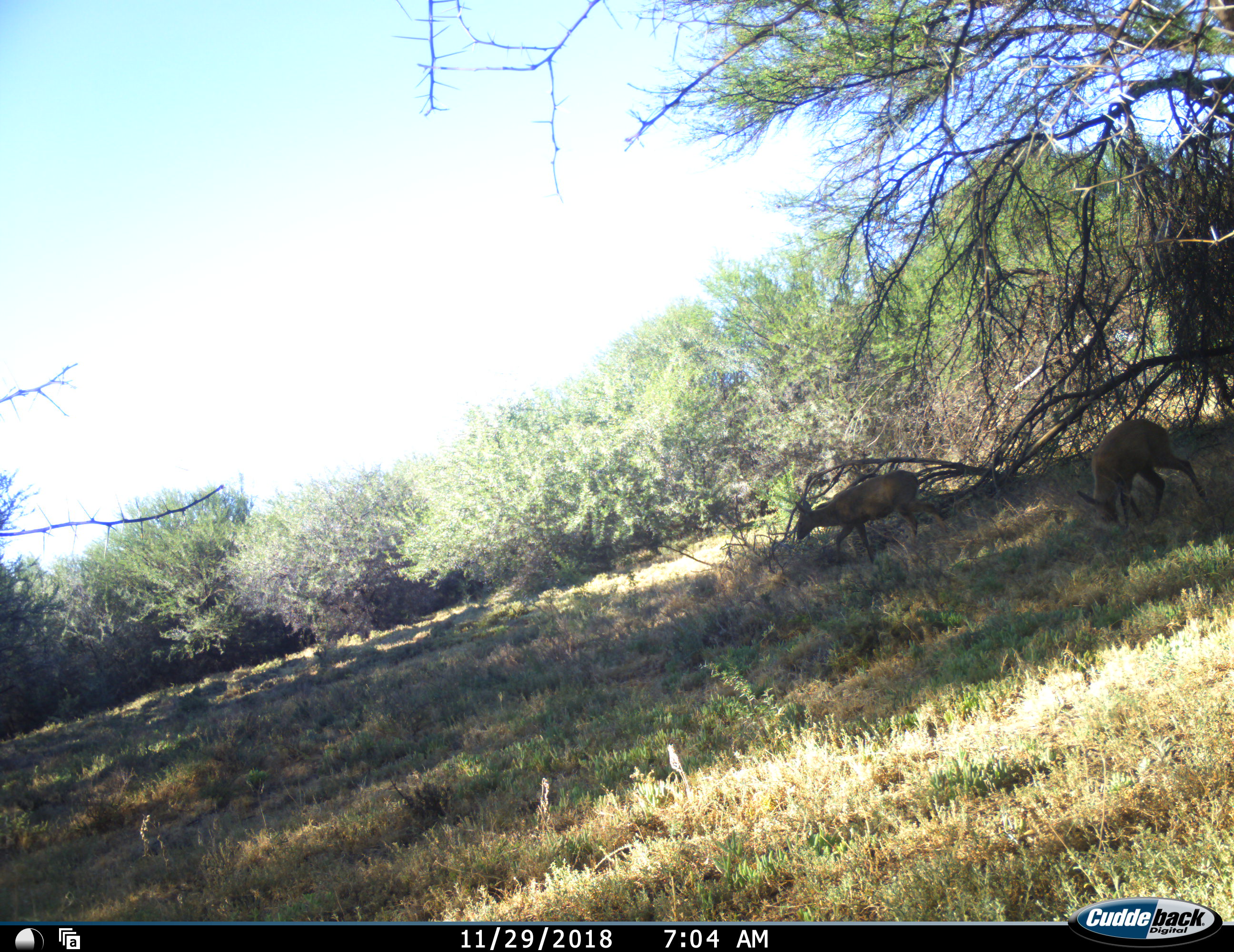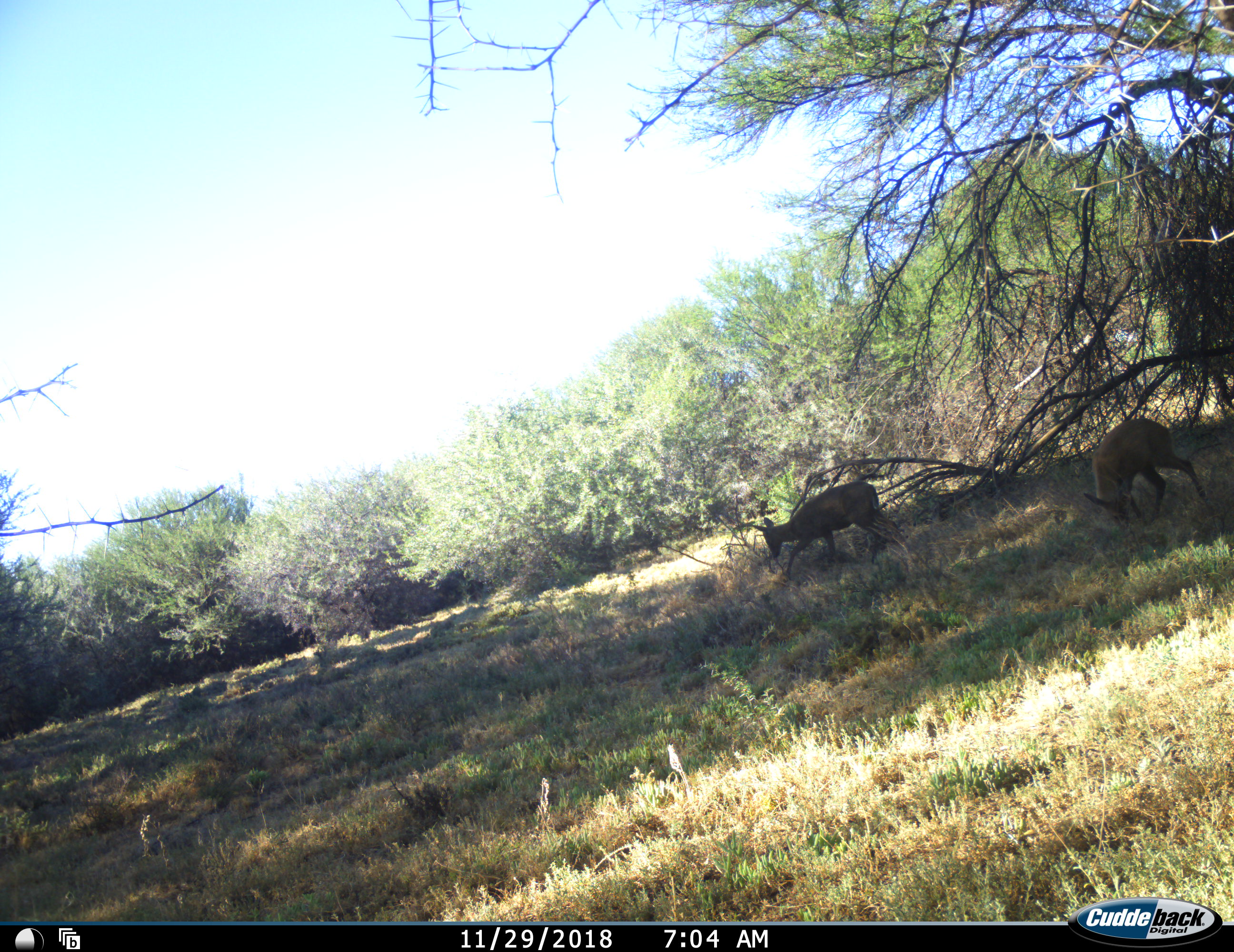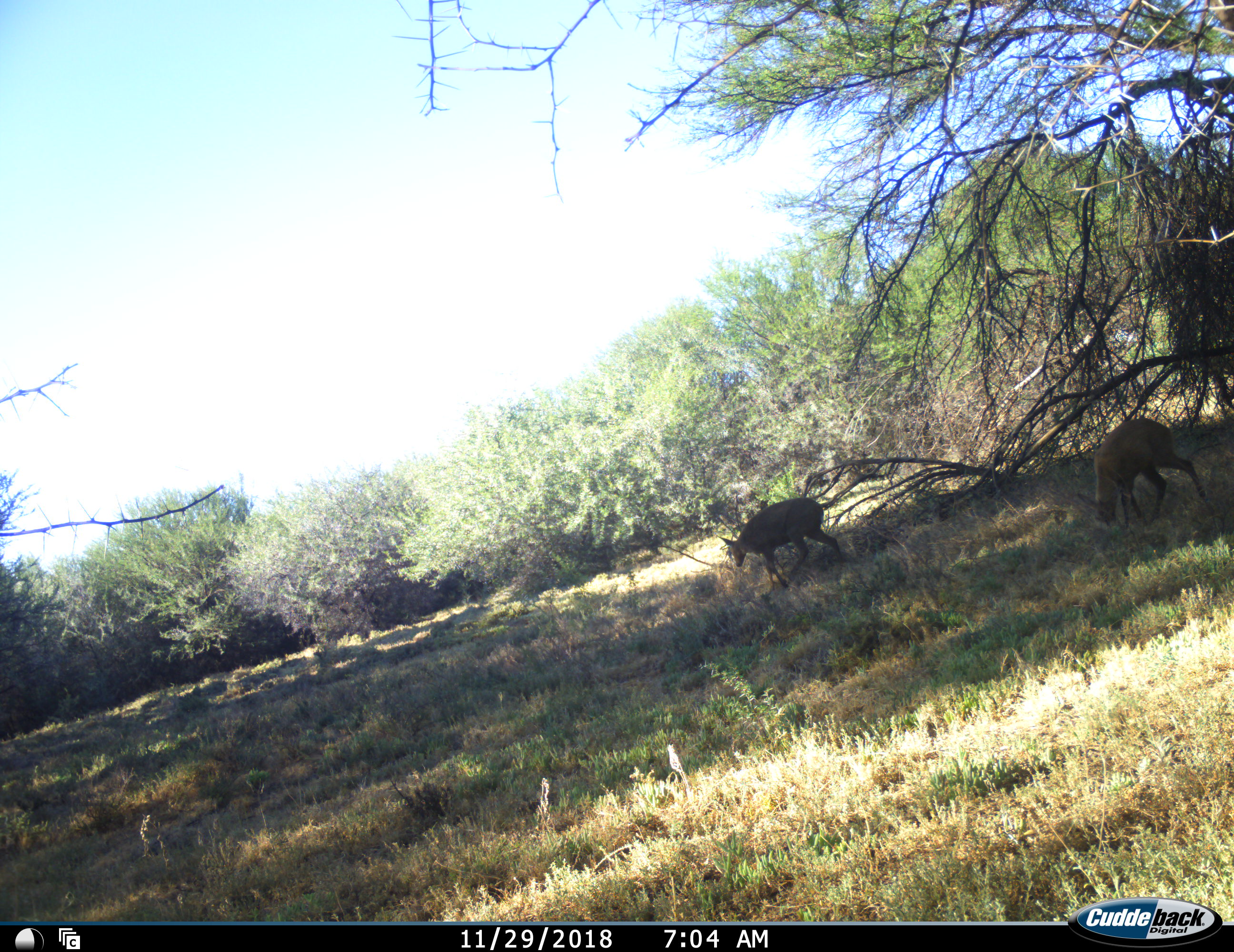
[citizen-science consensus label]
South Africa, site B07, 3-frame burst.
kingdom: Animalia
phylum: Chordata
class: Mammalia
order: Artiodactyla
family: Bovidae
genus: Sylvicapra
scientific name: Sylvicapra grimmia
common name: common grey duiker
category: duikercommongrey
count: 2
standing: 12%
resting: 0%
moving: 62%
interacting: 0%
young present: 0%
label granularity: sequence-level